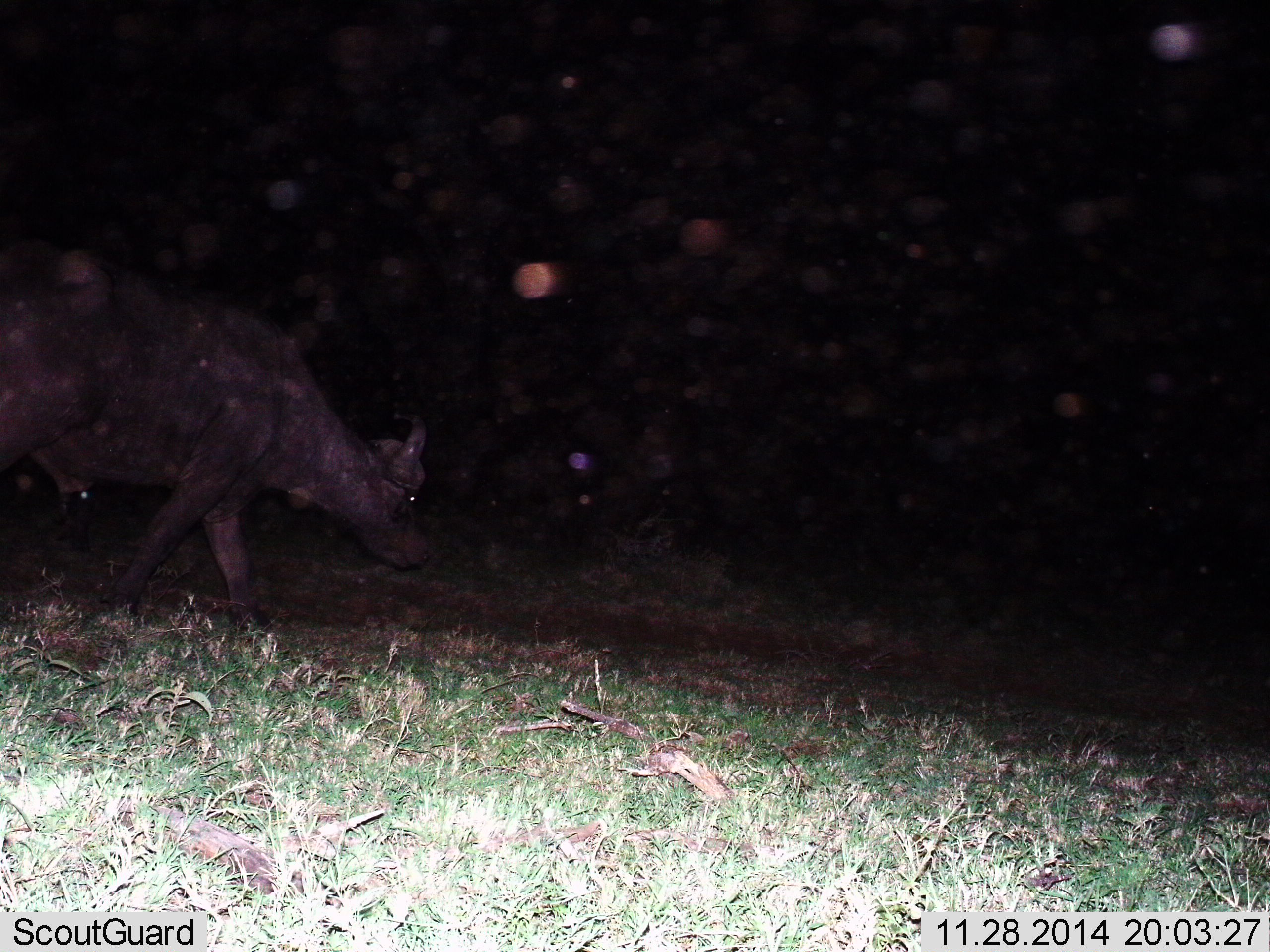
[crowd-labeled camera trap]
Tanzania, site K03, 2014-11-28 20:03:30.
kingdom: Animalia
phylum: Chordata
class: Mammalia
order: Artiodactyla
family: Bovidae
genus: Syncerus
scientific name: Syncerus caffer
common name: cape buffalo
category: buffalo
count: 1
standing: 0%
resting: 0%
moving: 100%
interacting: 0%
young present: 0%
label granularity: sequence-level